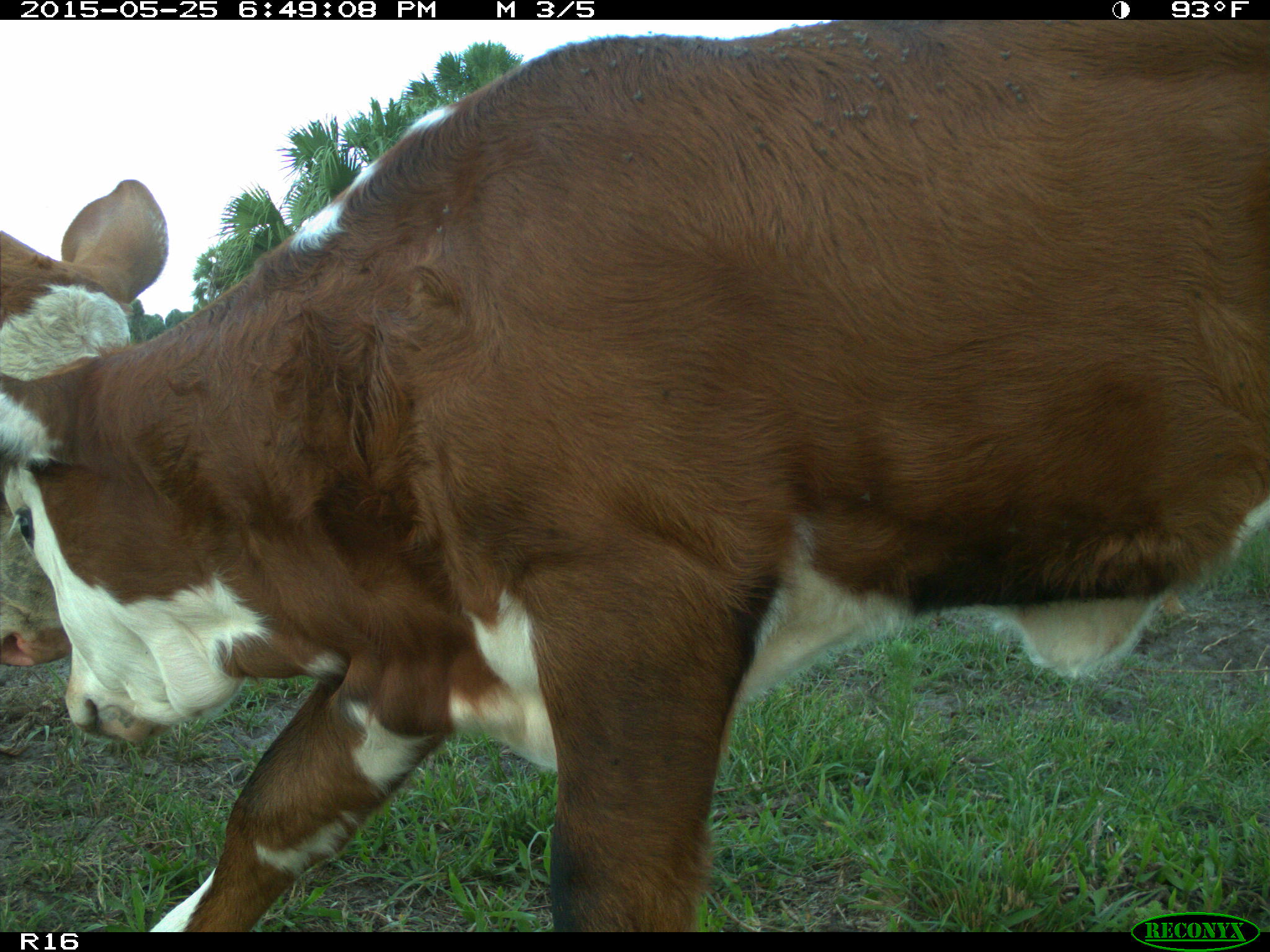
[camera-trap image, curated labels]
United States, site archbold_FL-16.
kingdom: Animalia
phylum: Chordata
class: Mammalia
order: Artiodactyla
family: Bovidae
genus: Bos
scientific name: Bos taurus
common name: domestic cow